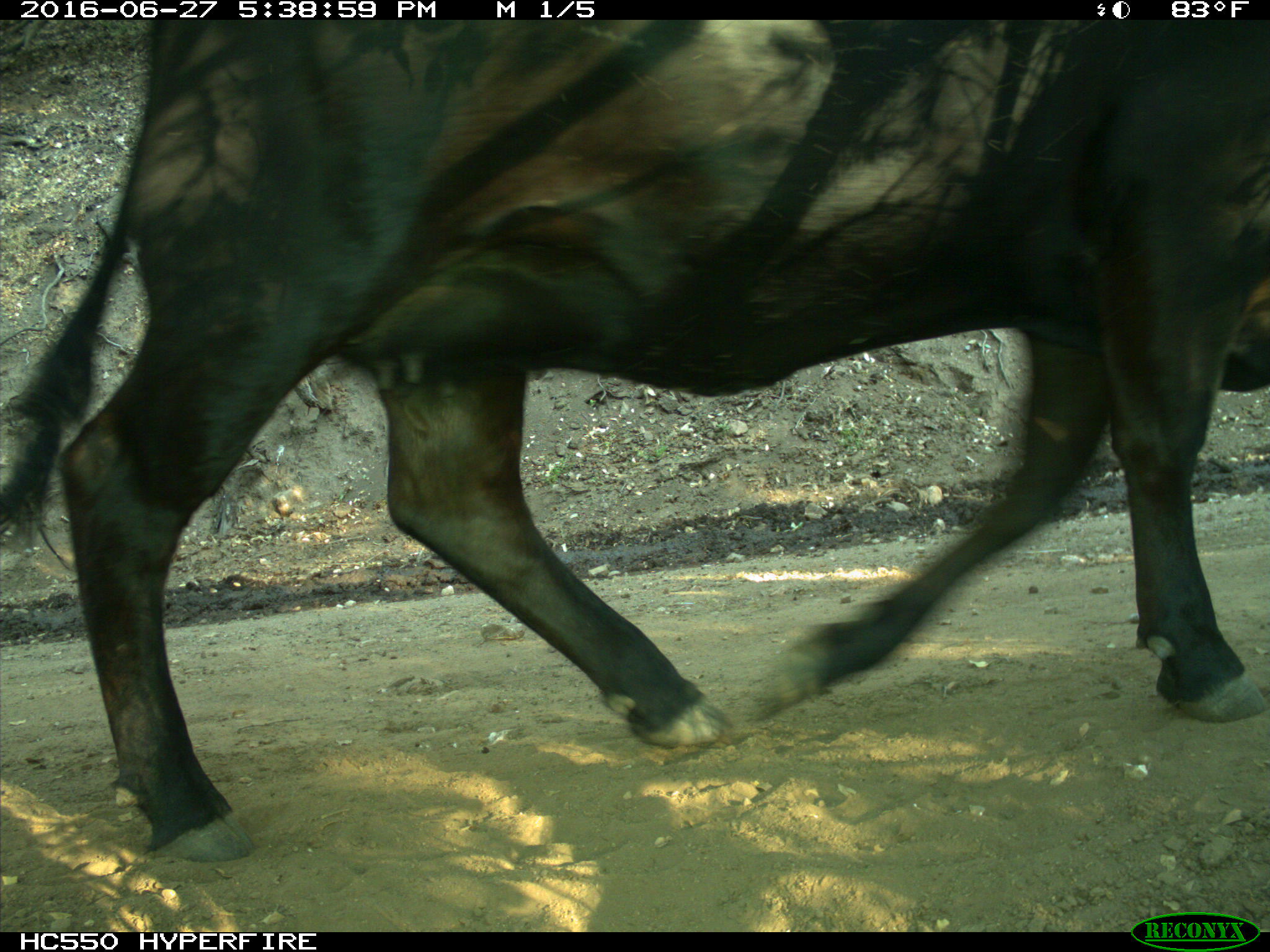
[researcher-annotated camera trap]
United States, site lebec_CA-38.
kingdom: Animalia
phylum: Chordata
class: Mammalia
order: Artiodactyla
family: Bovidae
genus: Bos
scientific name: Bos taurus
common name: domestic cow